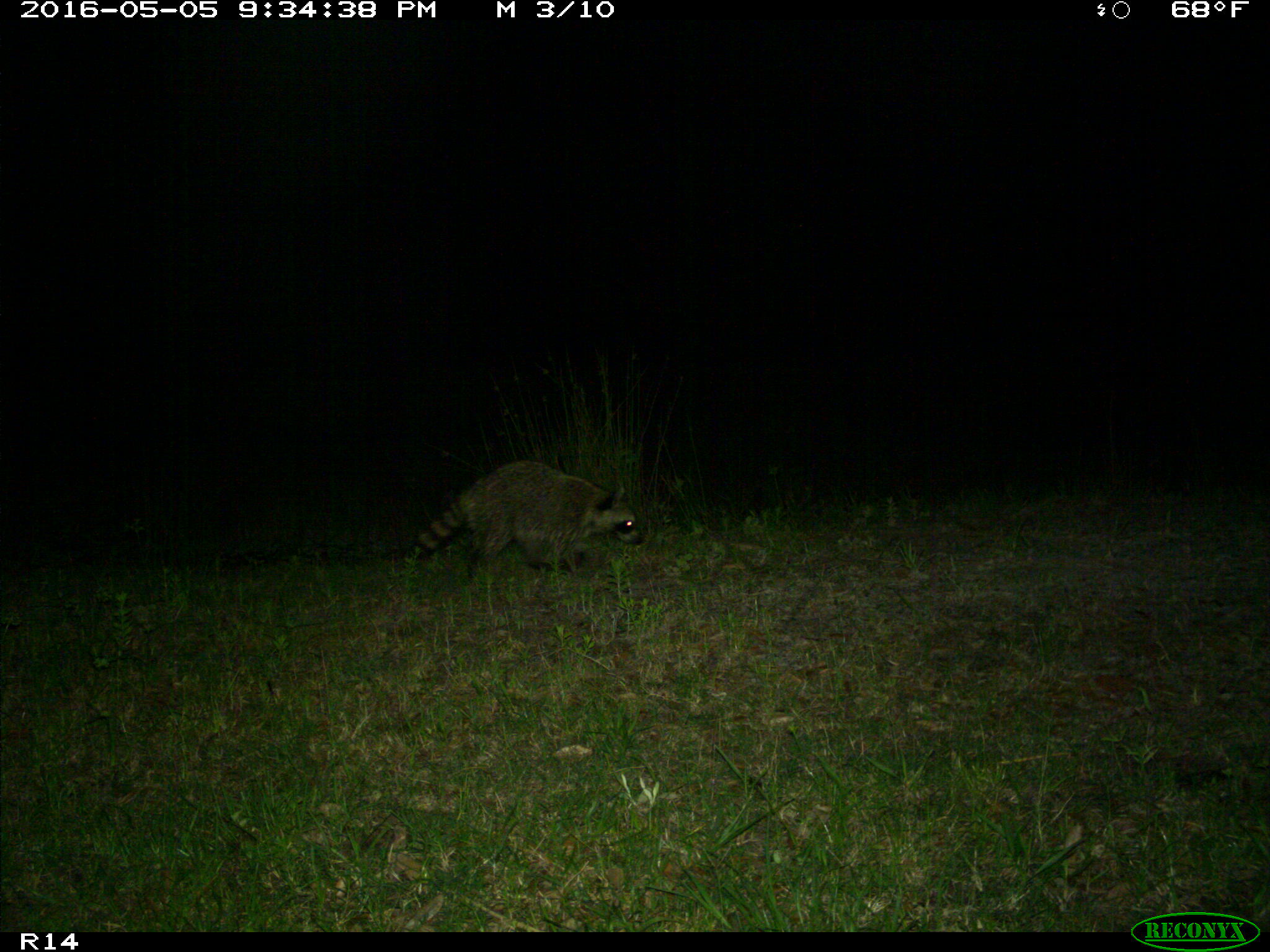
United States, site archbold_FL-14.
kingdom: Animalia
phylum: Chordata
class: Mammalia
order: Carnivora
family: Procyonidae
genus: Procyon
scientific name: Procyon lotor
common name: common raccoon